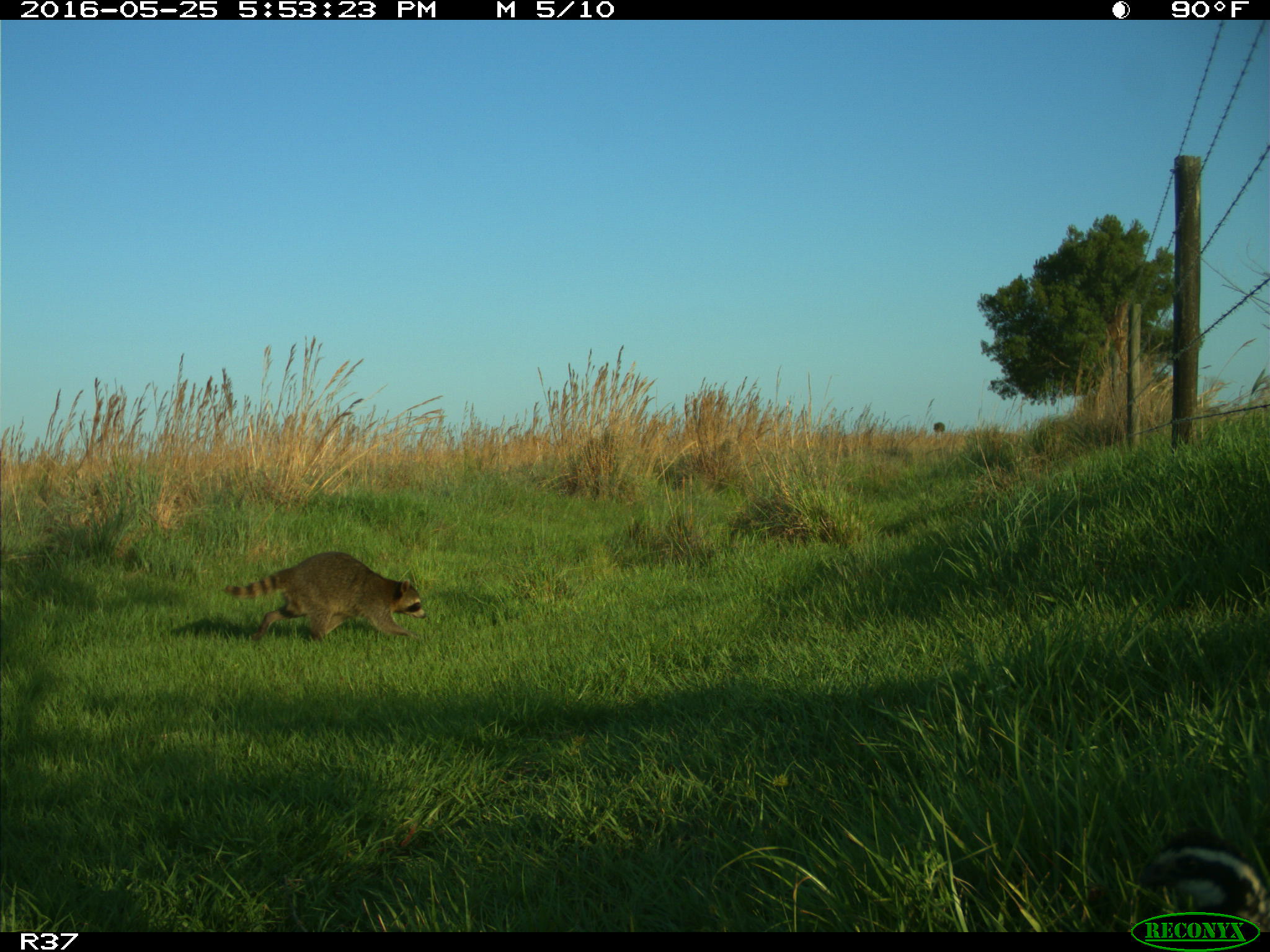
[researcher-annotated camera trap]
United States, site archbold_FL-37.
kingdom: Animalia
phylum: Chordata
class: Mammalia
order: Carnivora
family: Procyonidae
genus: Procyon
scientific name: Procyon lotor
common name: common raccoon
Procyon lotor (common raccoon).